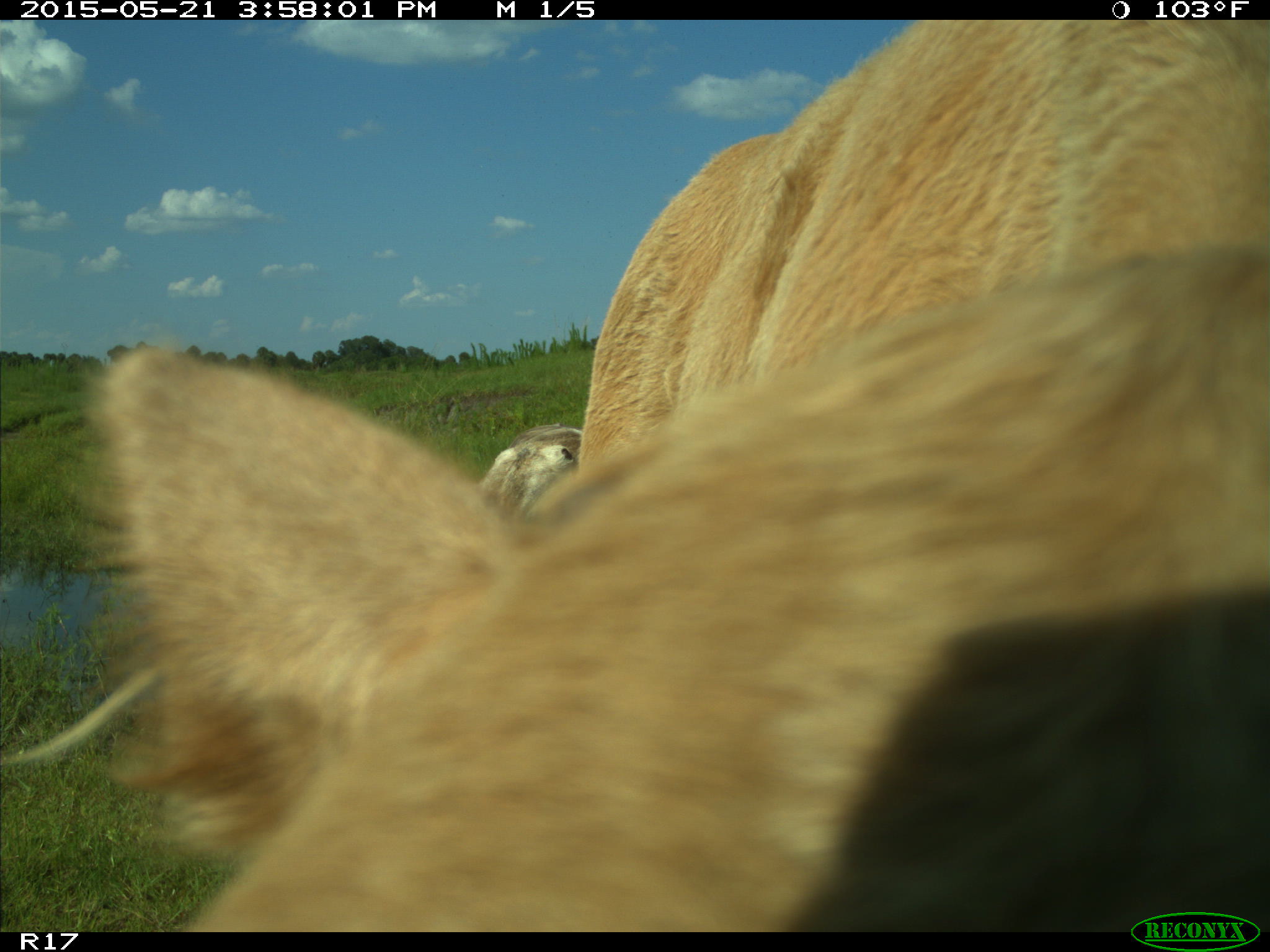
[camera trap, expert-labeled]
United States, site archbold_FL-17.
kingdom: Animalia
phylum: Chordata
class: Mammalia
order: Artiodactyla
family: Bovidae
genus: Bos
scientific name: Bos taurus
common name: domestic cow